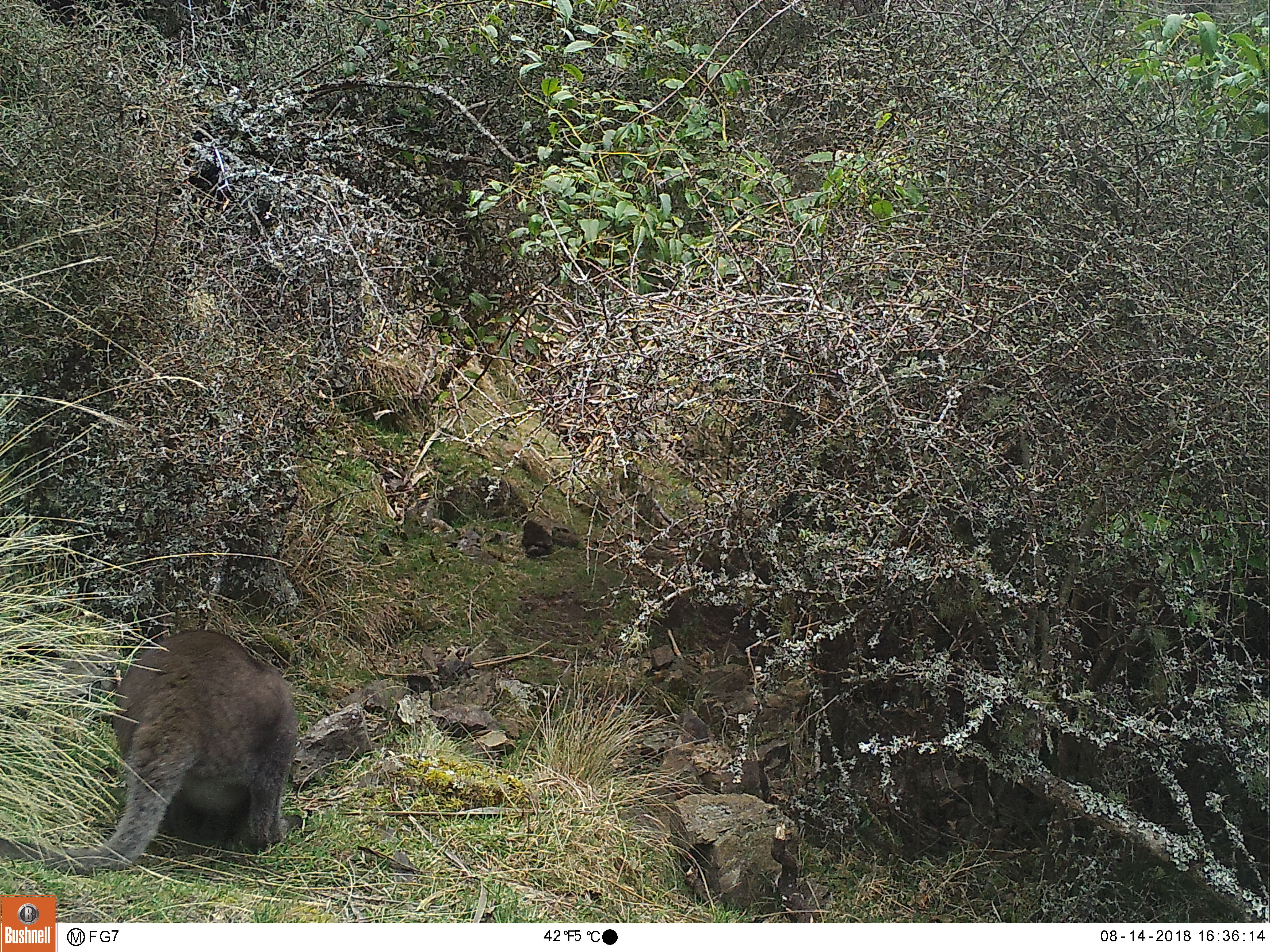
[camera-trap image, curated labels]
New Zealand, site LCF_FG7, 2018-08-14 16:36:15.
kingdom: Animalia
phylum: Chordata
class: Mammalia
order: Diprotodontia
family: Macropodidae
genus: Notamacropus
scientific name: Notamacropus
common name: wallaby